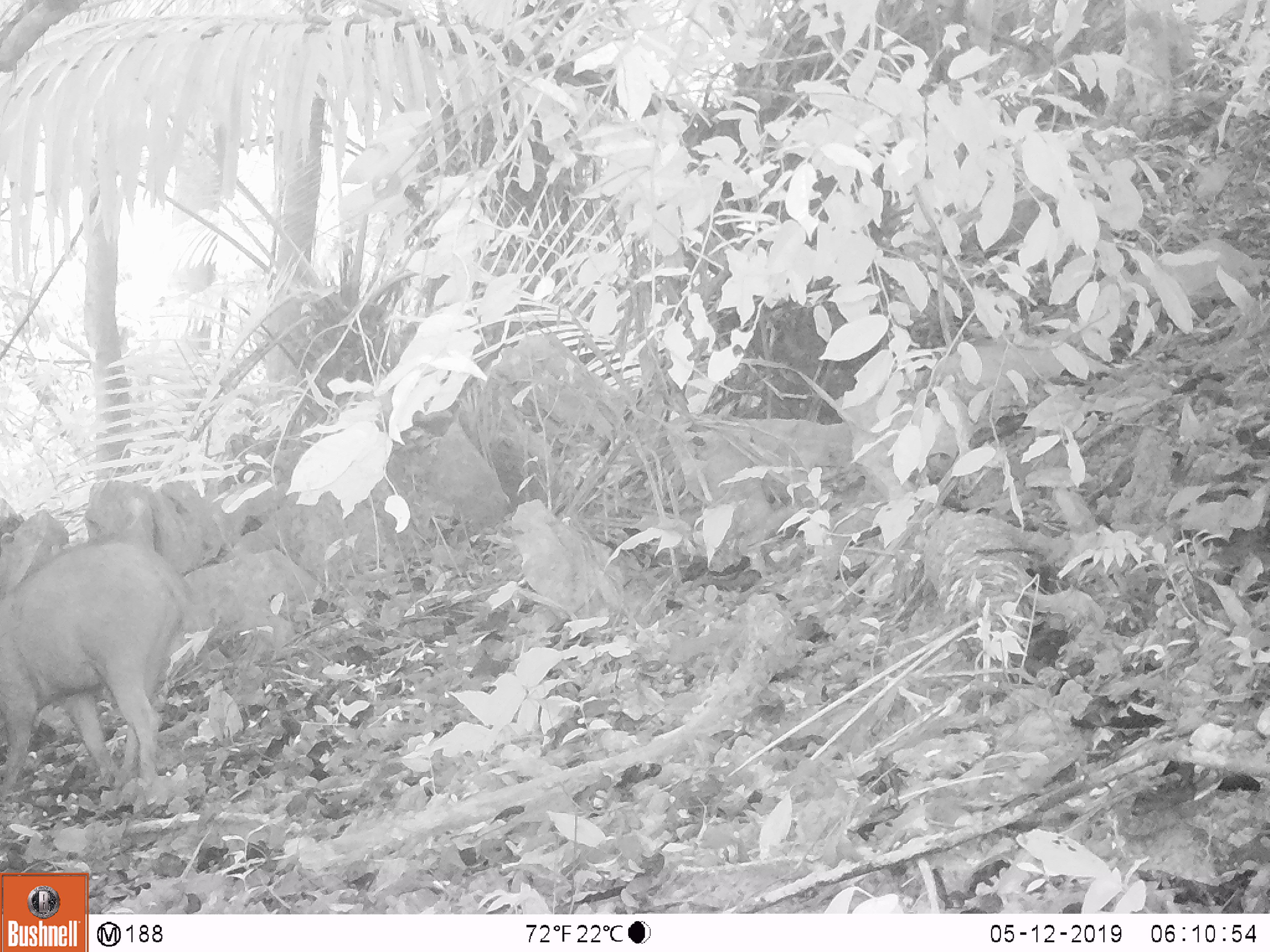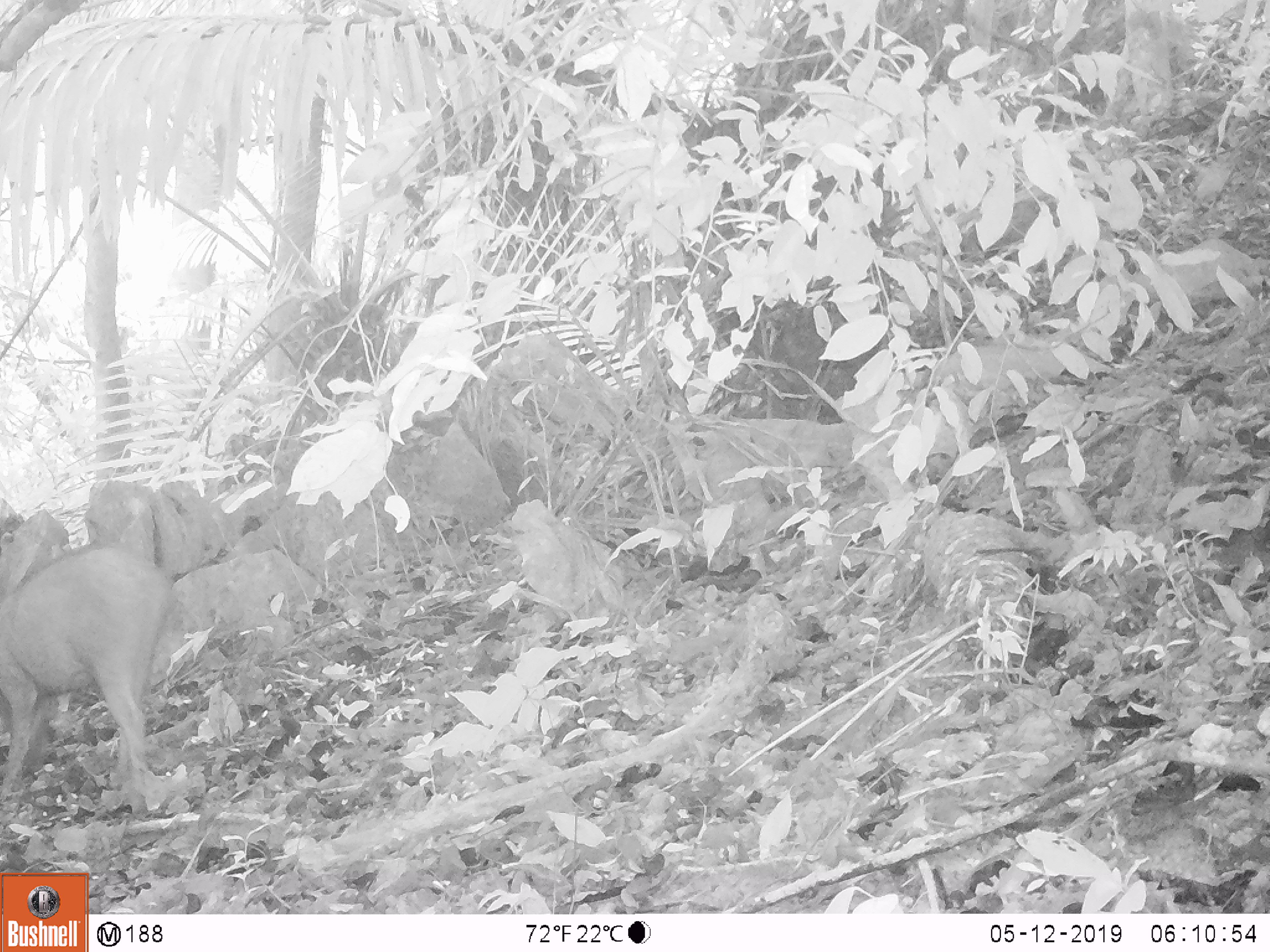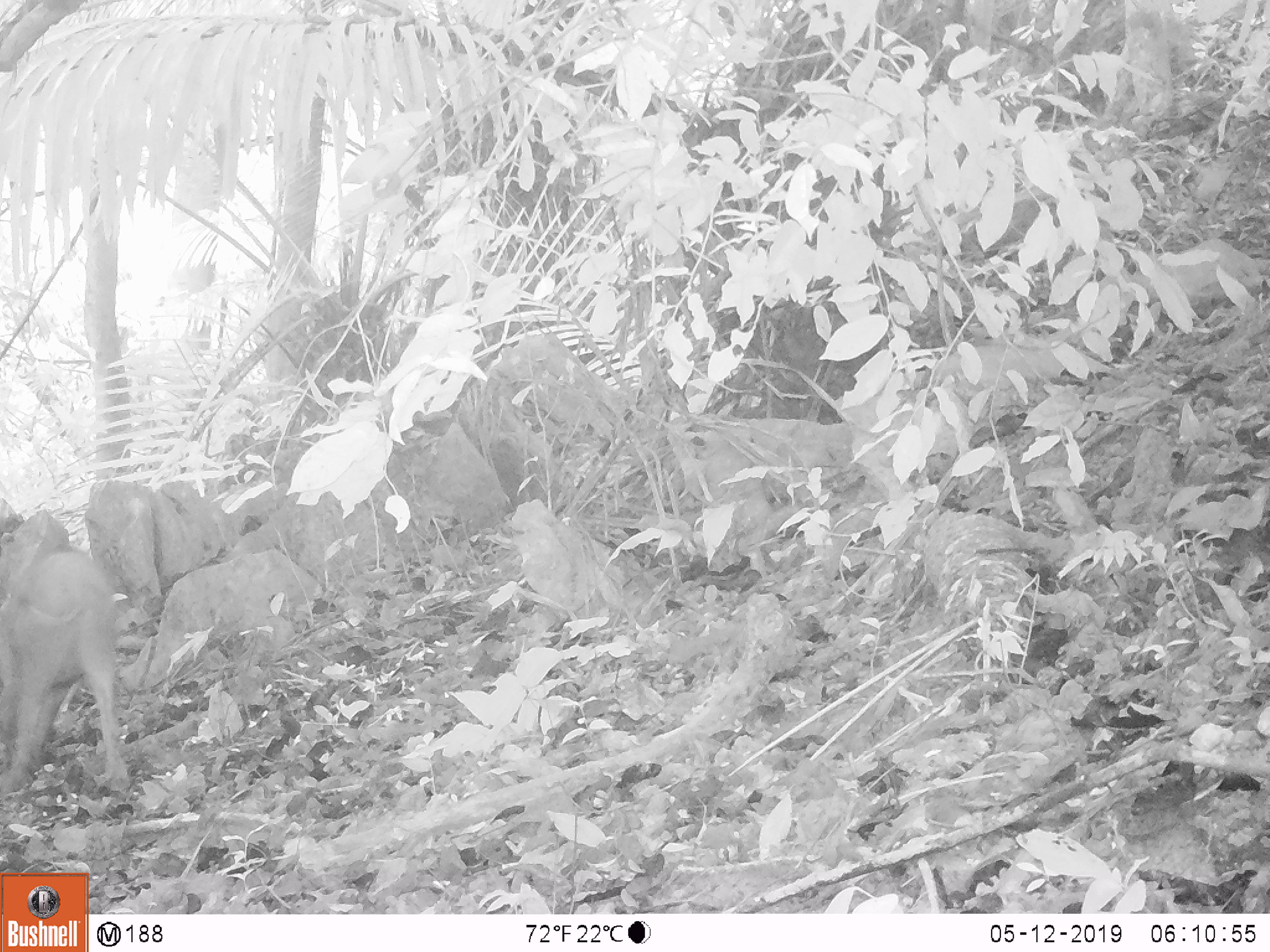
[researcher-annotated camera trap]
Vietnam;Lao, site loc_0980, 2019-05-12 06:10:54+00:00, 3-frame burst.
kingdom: Animalia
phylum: Chordata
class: Mammalia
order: Artiodactyla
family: Suidae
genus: Sus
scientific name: Sus scrofa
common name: eurasian wild pig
Eurasian wild pig (Sus scrofa). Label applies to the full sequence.